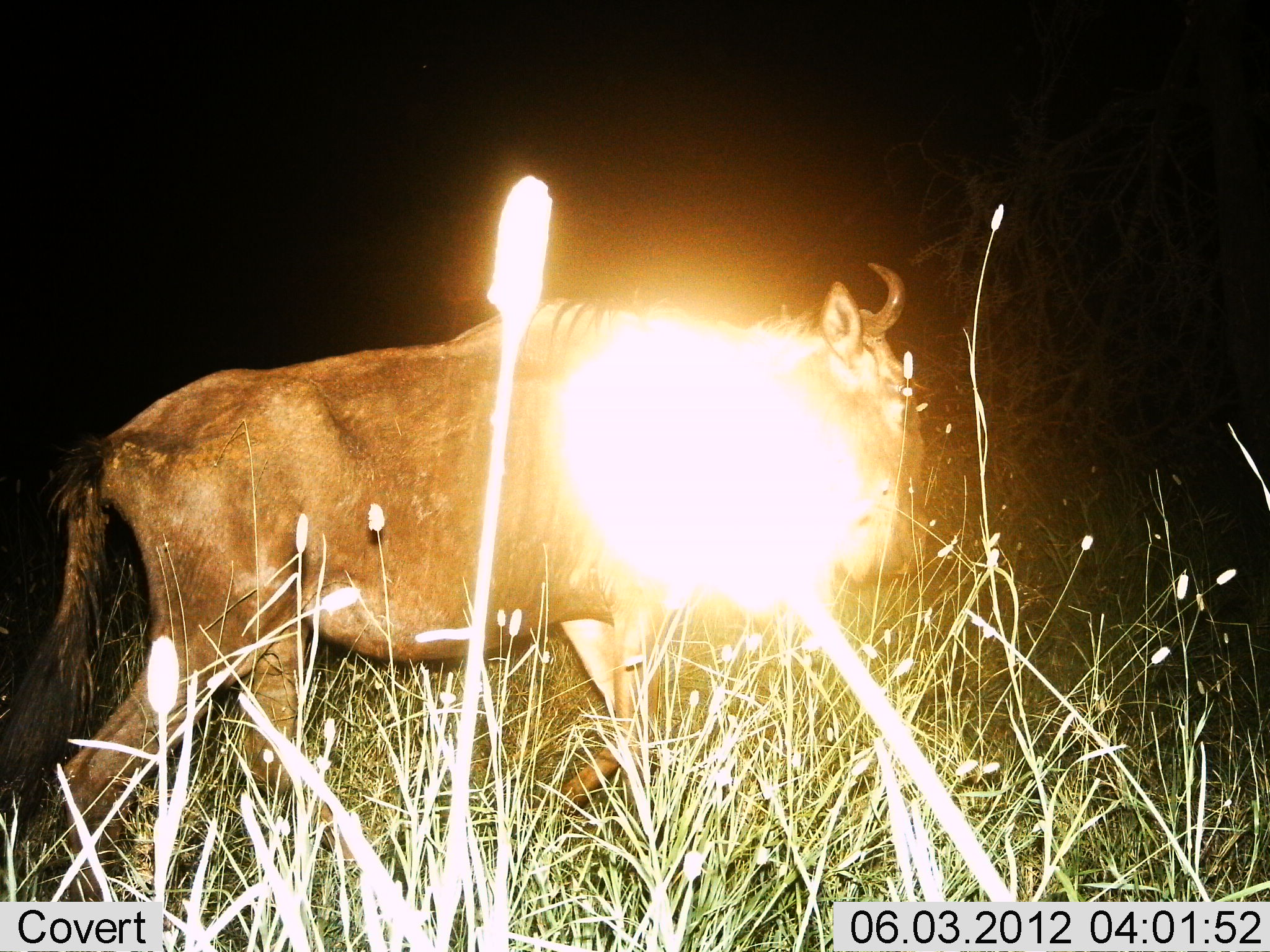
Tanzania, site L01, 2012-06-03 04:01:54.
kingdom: Animalia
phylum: Chordata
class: Mammalia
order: Artiodactyla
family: Bovidae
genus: Connochaetes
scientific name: Connochaetes taurinus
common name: blue wildebeest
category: wildebeest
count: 1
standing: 40%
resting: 0%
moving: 60%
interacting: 0%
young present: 0%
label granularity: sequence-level